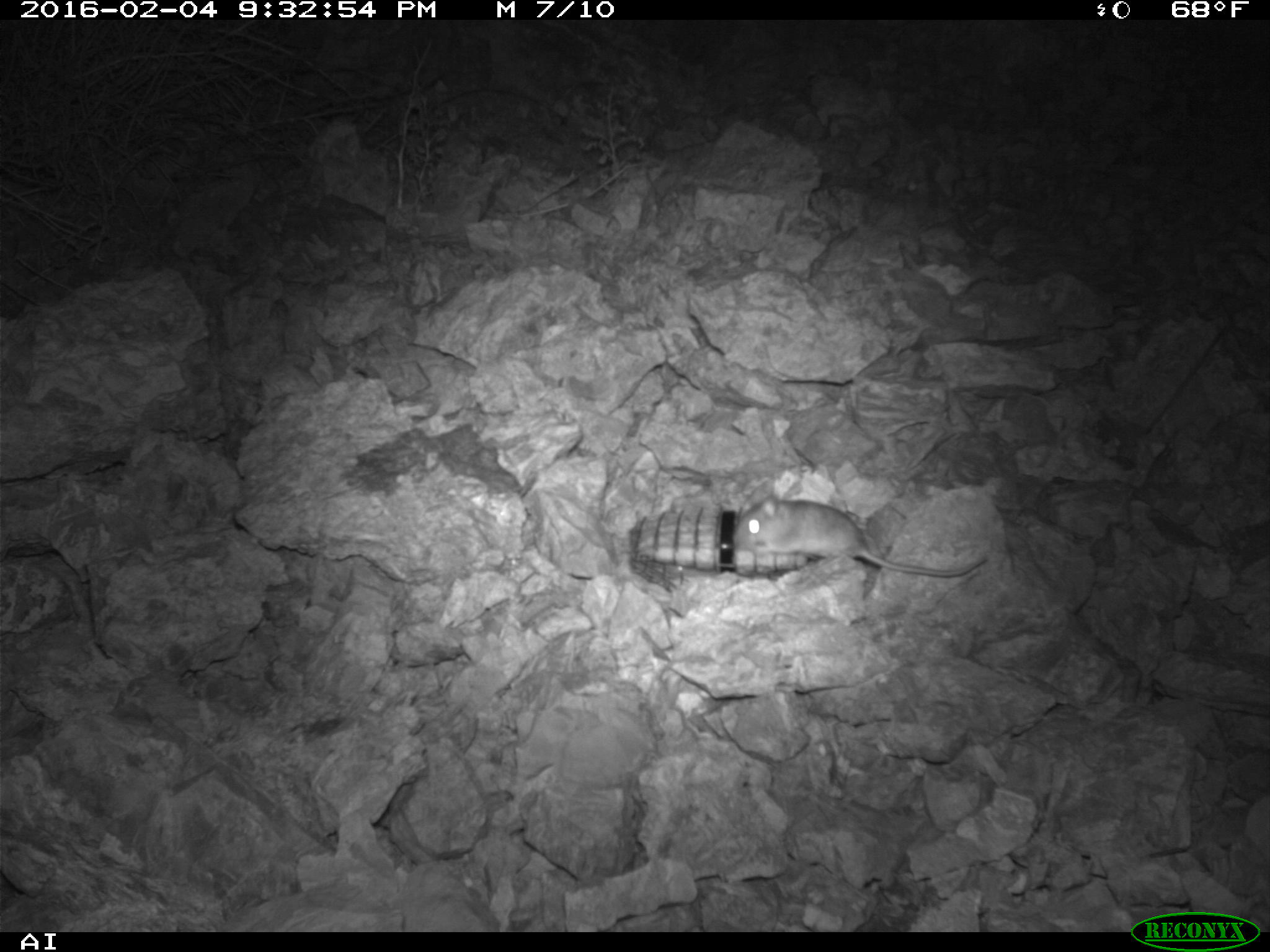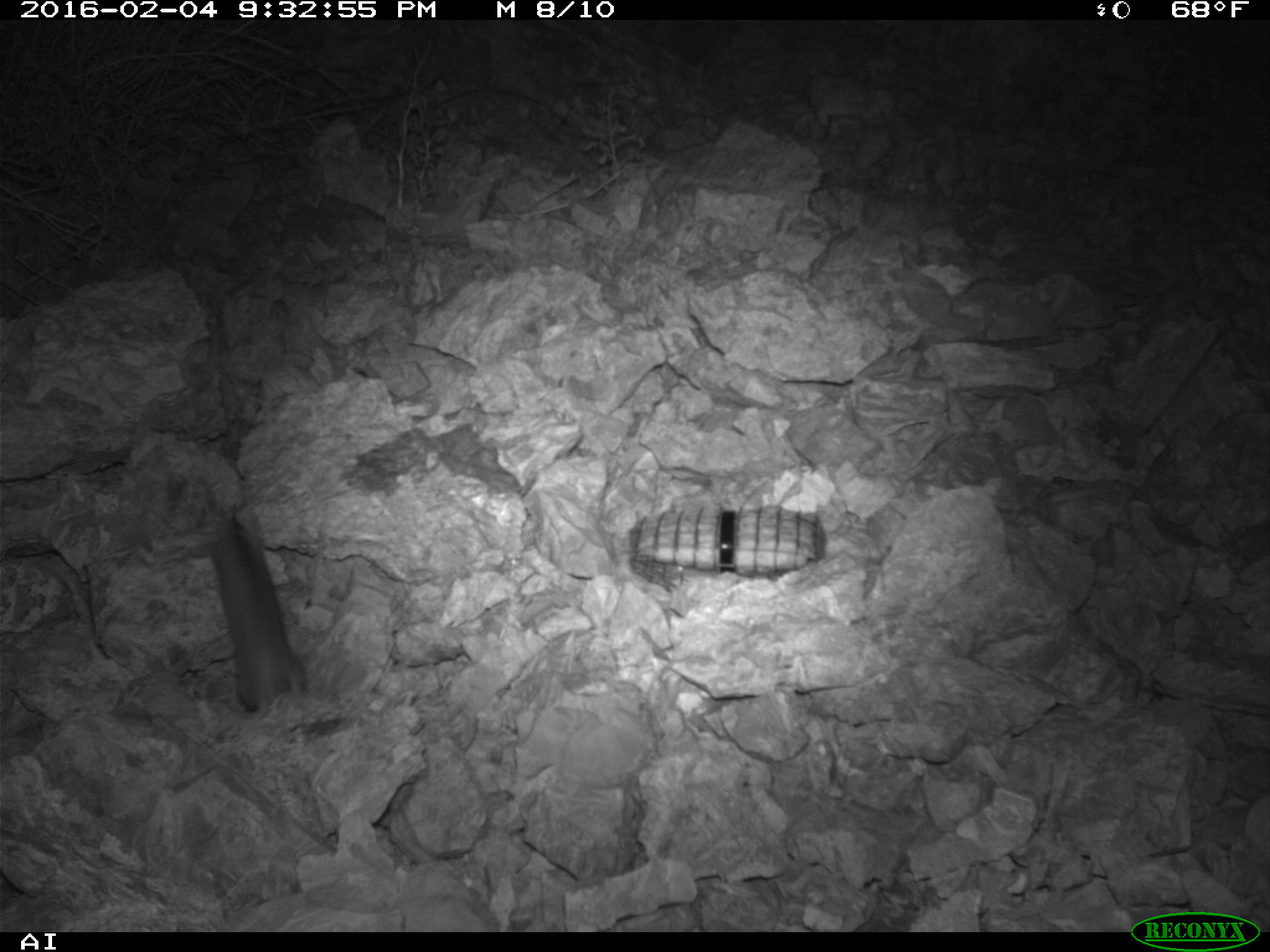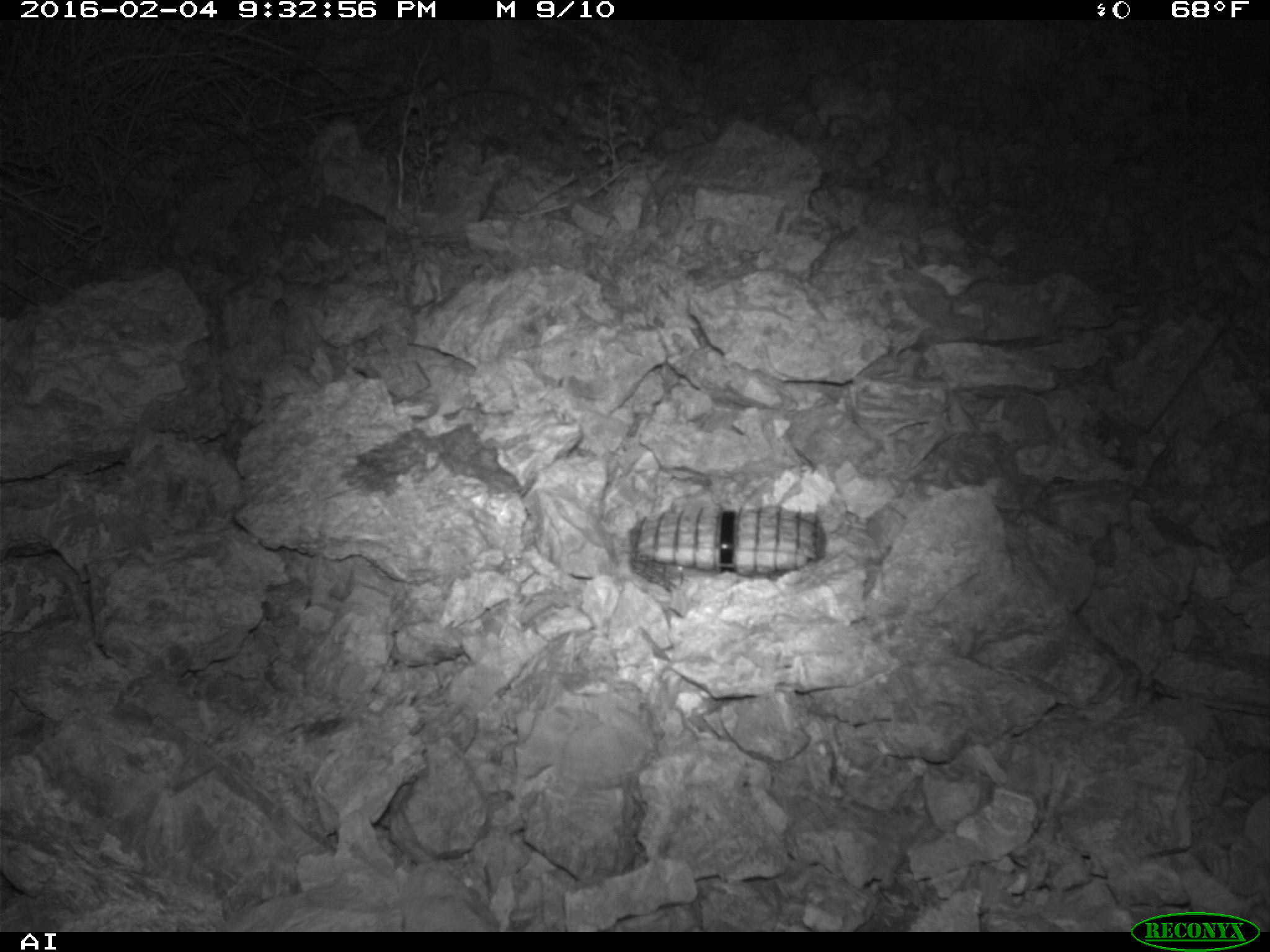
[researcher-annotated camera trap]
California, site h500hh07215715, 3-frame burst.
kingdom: Animalia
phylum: Chordata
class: Mammalia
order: Rodentia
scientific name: Rodentia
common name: rodent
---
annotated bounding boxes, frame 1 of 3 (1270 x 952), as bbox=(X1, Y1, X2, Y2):
rodent: bbox=(728, 490, 988, 578)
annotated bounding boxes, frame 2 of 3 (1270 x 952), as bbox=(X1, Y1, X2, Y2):
rodent: bbox=(204, 515, 305, 710)